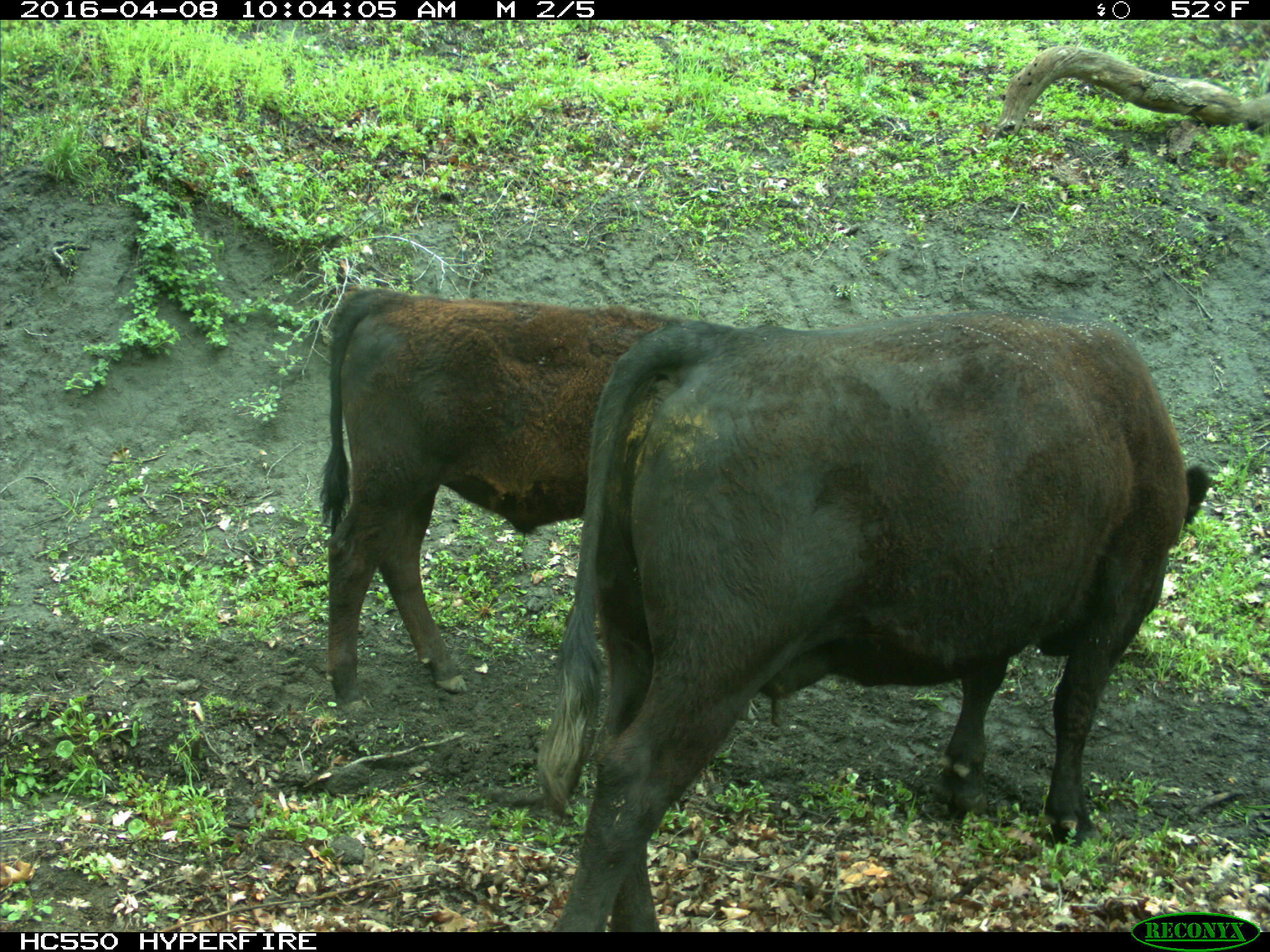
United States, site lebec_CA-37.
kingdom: Animalia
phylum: Chordata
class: Mammalia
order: Artiodactyla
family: Bovidae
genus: Bos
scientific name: Bos taurus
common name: domestic cow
Bos taurus (domestic cow).